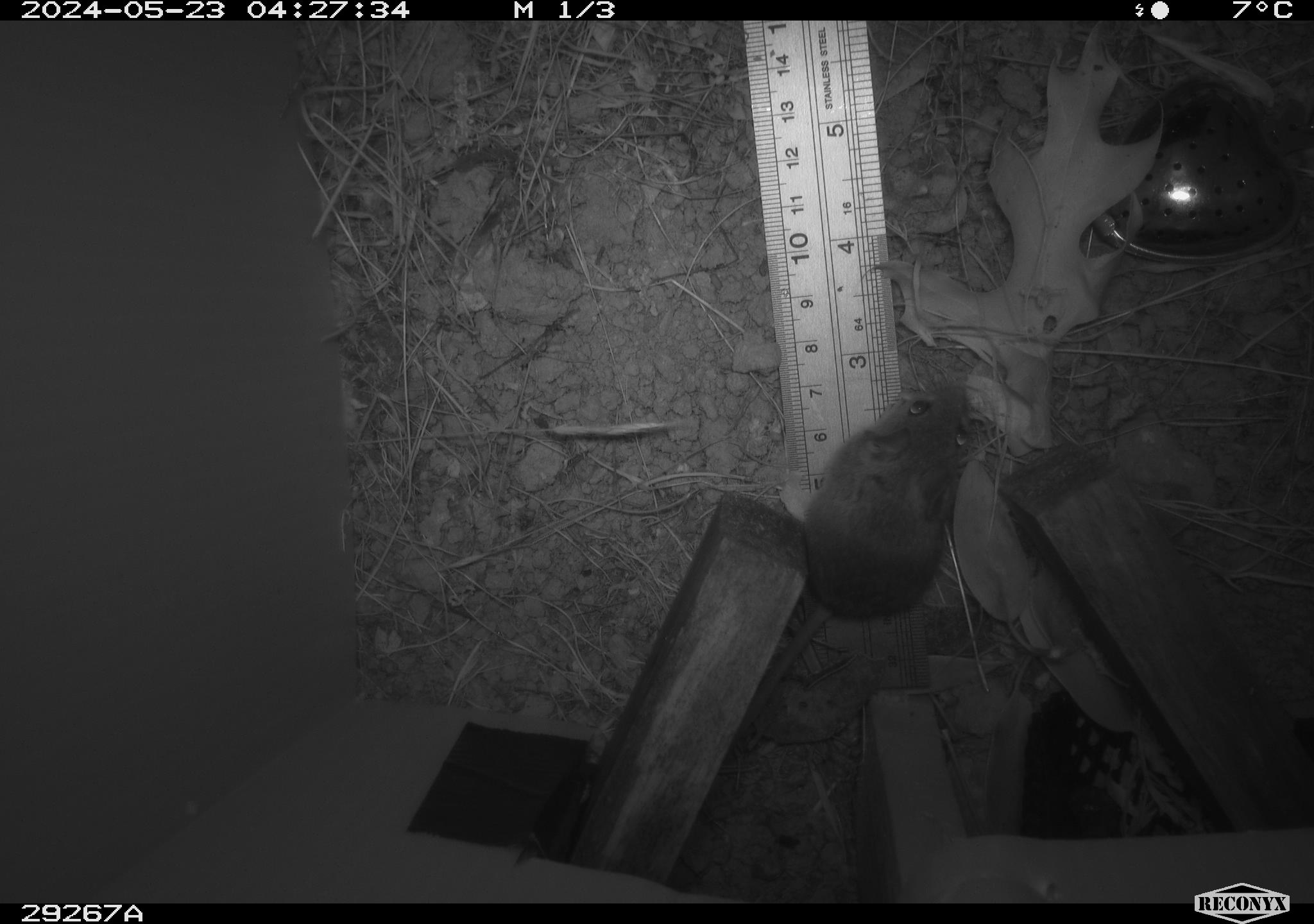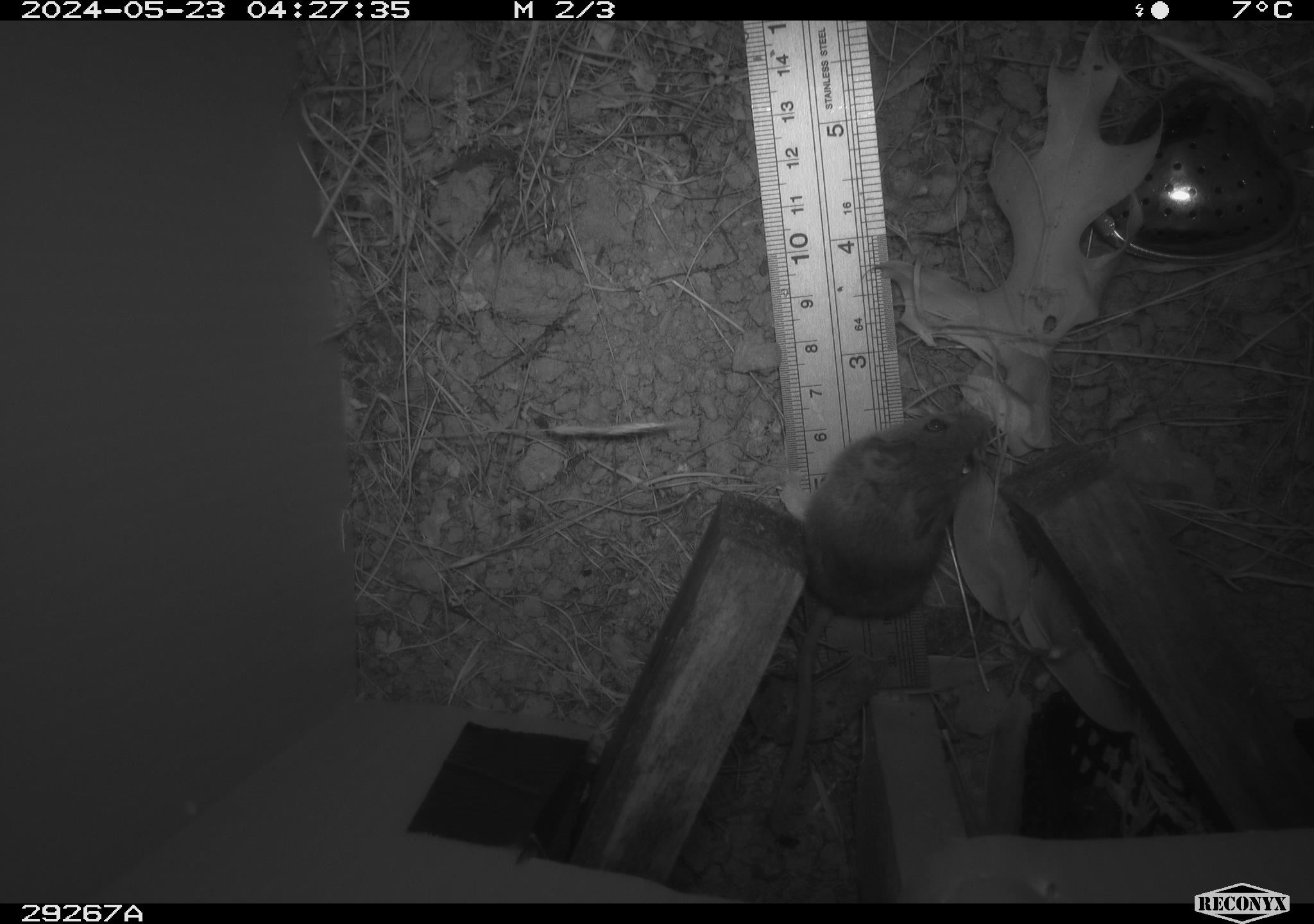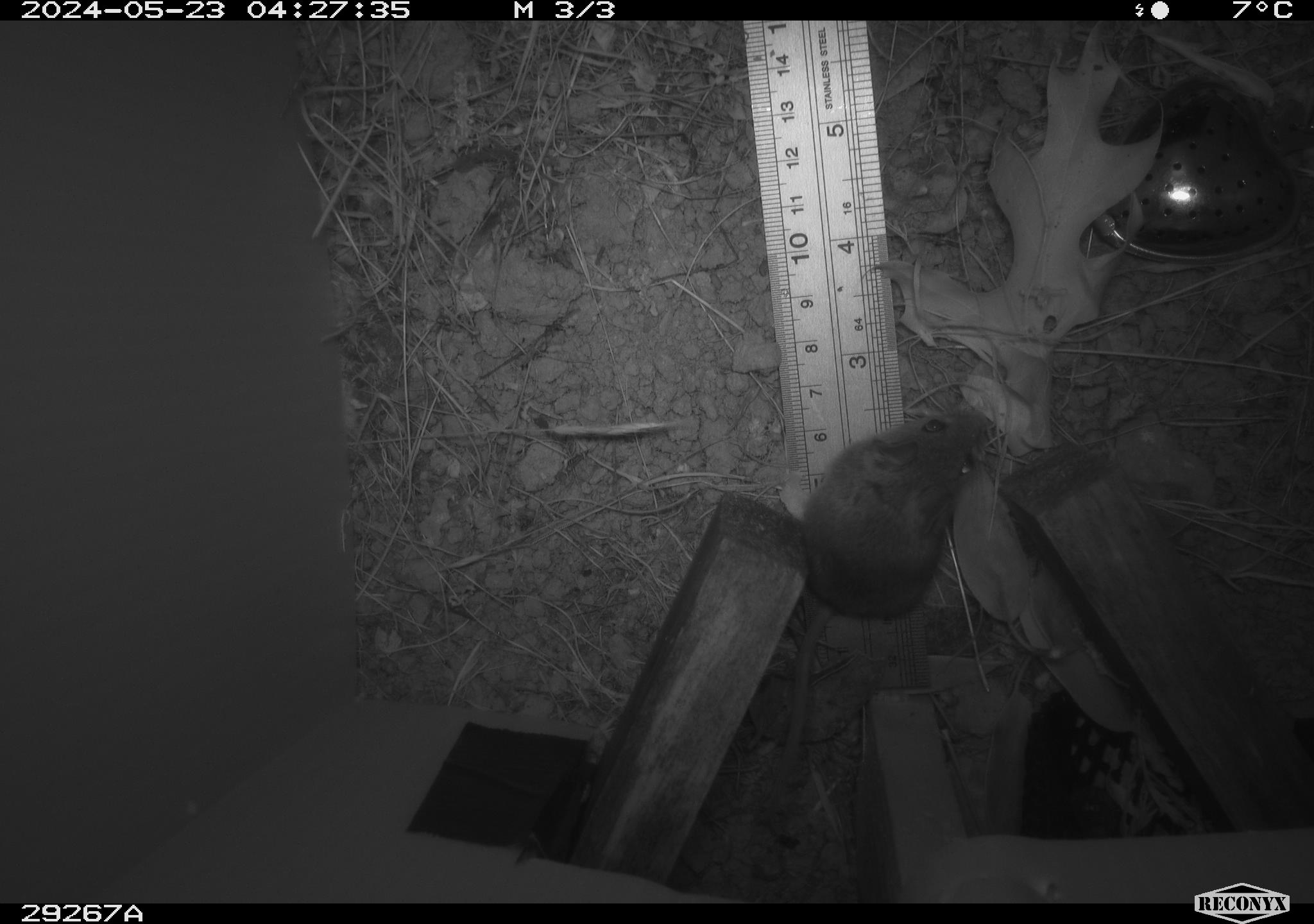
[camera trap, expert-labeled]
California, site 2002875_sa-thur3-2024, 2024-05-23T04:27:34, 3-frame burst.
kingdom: Animalia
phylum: Chordata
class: Mammalia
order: Rodentia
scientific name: Rodentia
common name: mouse species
Mouse species (Rodentia).